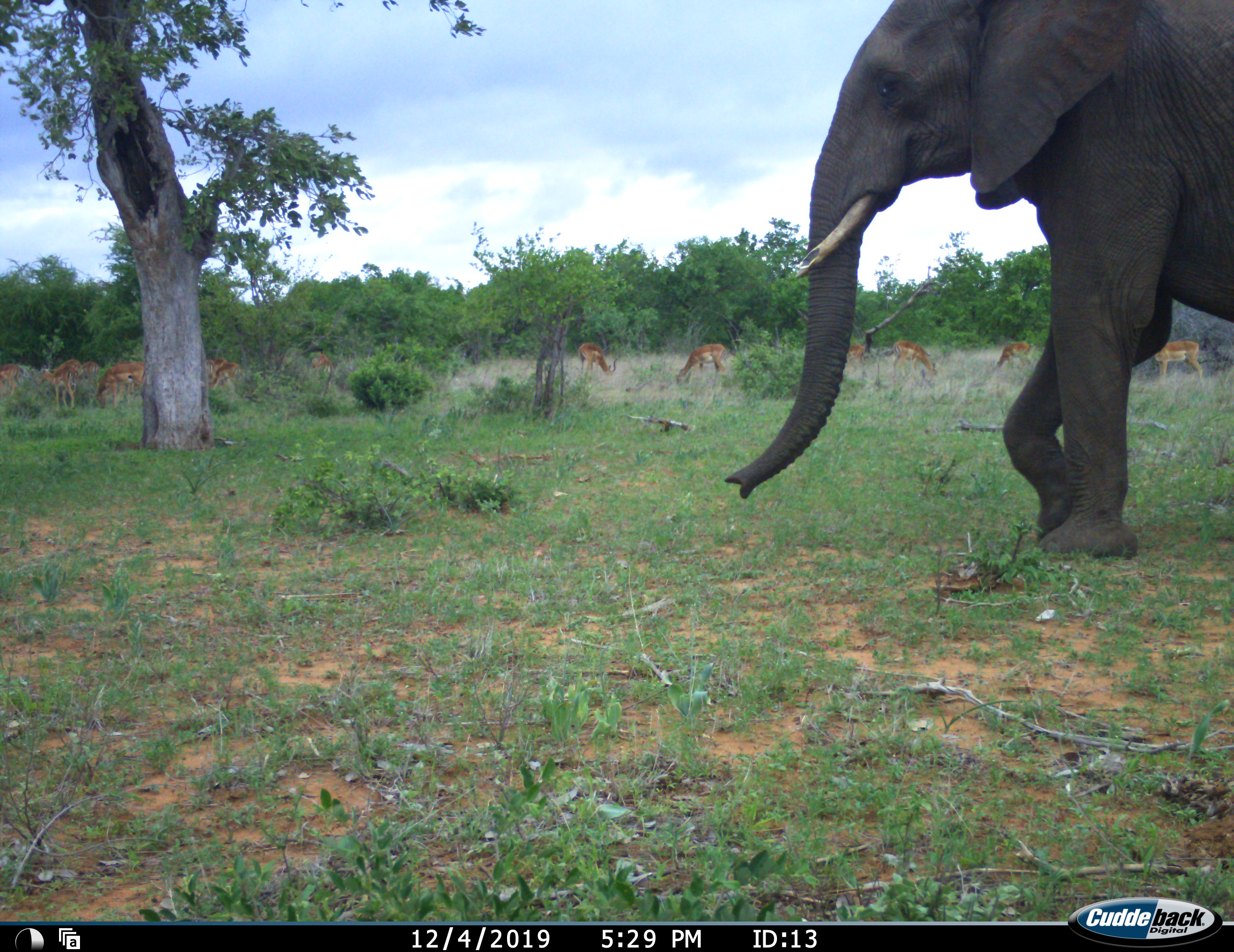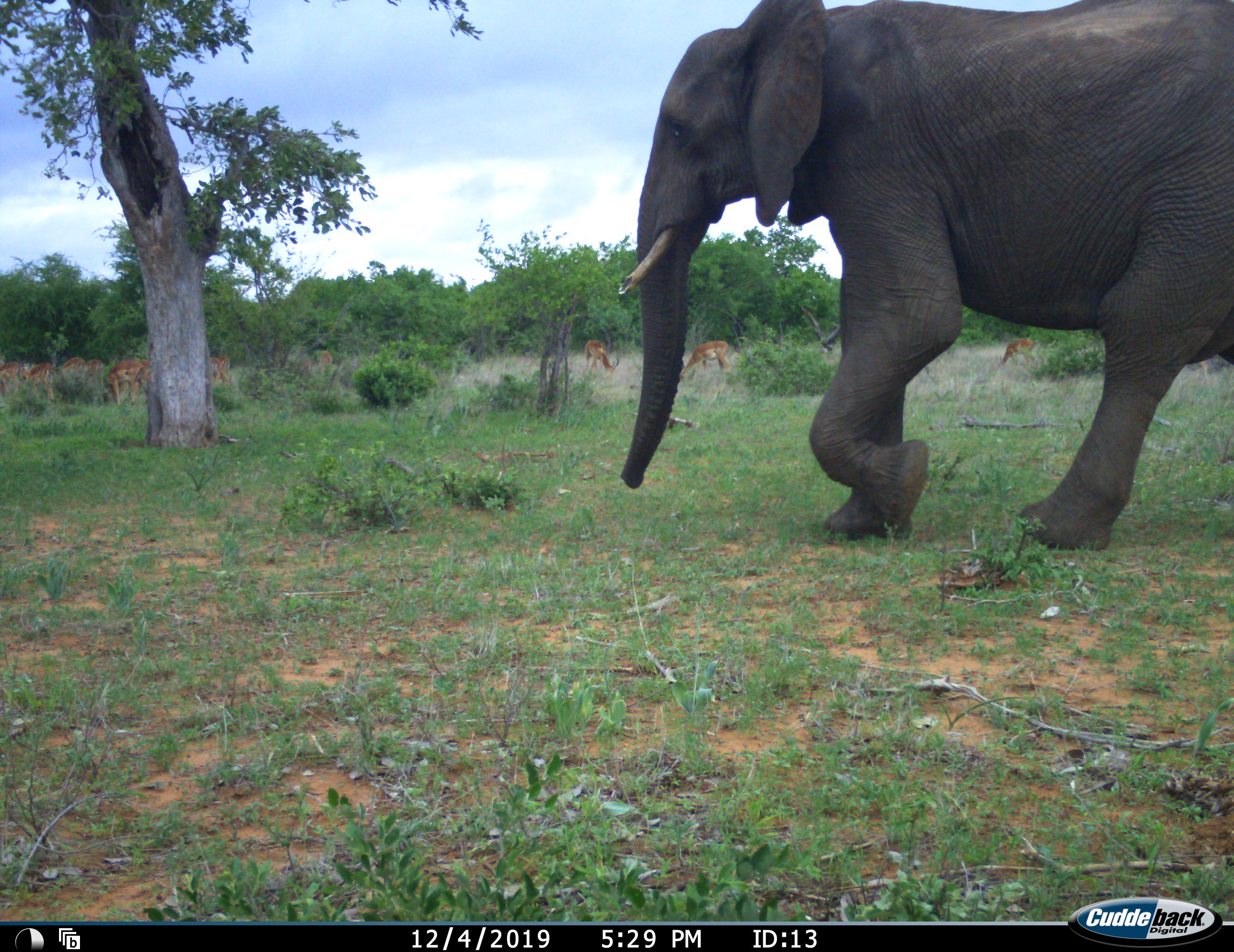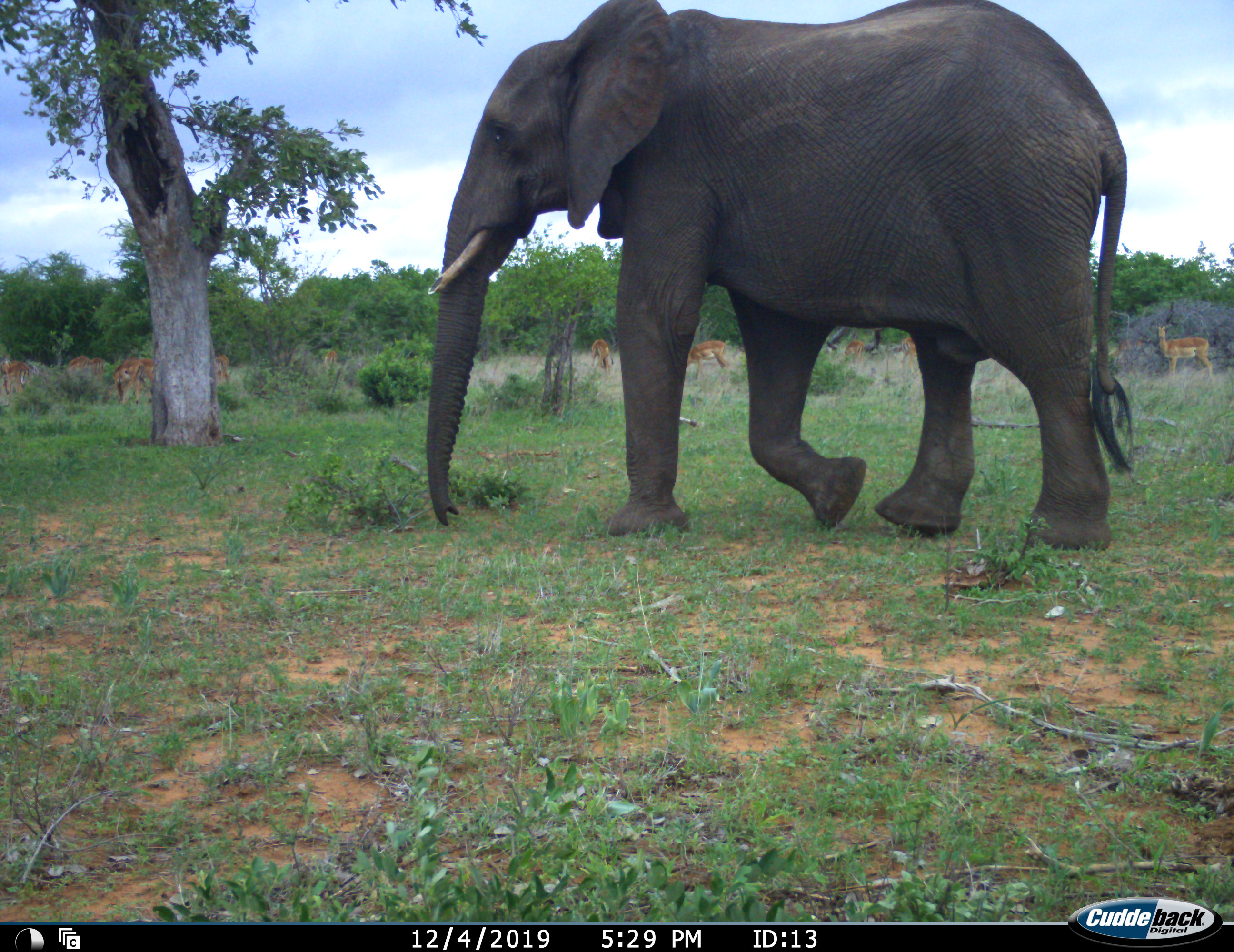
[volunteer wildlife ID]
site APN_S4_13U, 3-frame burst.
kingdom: Animalia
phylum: Chordata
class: Mammalia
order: Proboscidea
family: Elephantidae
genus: Loxodonta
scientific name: Loxodonta africana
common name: african bush elephant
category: elephant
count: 1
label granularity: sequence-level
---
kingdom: Animalia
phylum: Chordata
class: Mammalia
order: Artiodactyla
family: Bovidae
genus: Aepyceros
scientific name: Aepyceros melampus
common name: impala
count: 11-50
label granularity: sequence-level